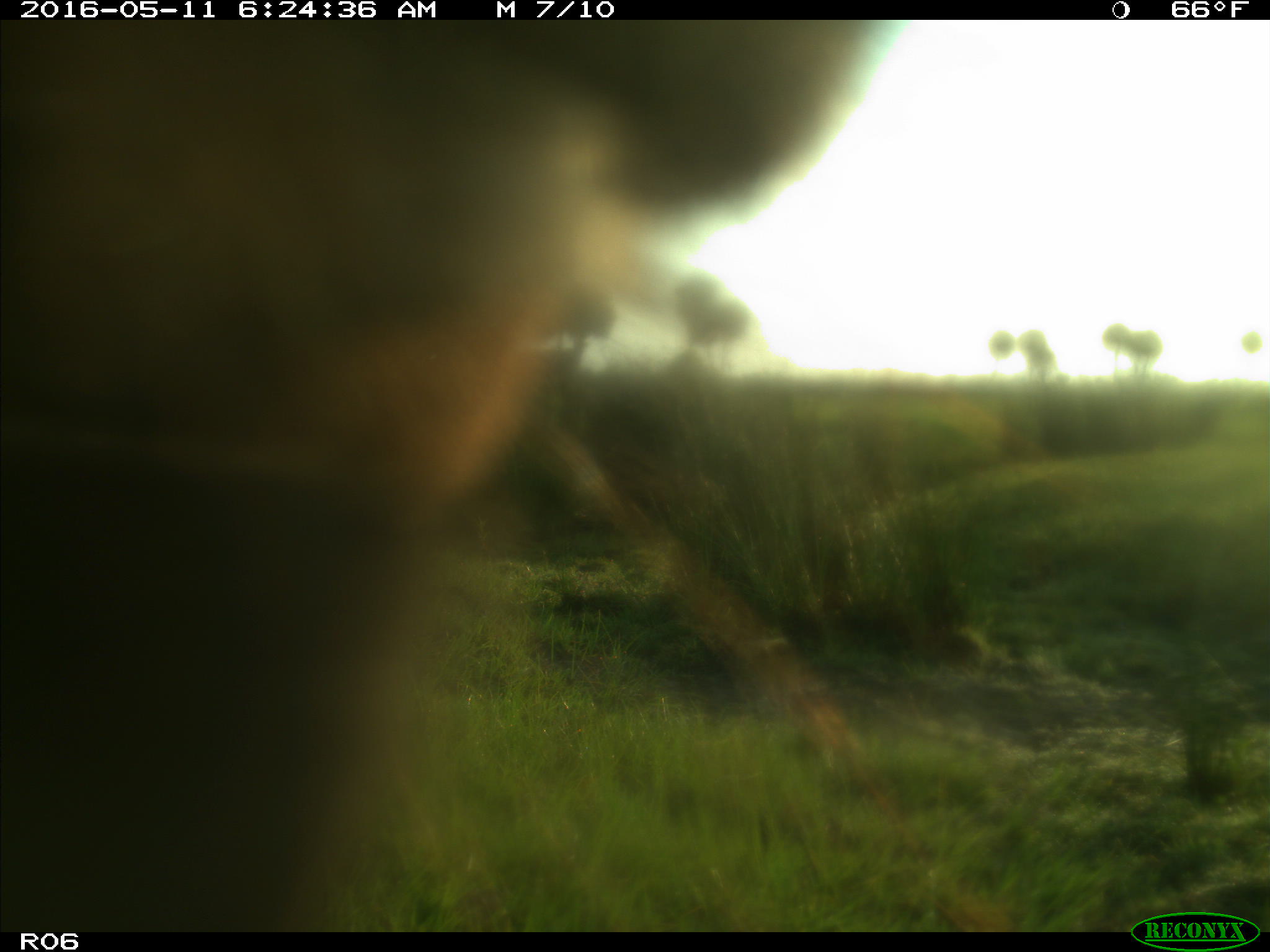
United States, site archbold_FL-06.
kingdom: Animalia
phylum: Chordata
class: Mammalia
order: Artiodactyla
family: Bovidae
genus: Bos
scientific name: Bos taurus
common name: domestic cow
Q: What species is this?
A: Bos taurus (domestic cow).